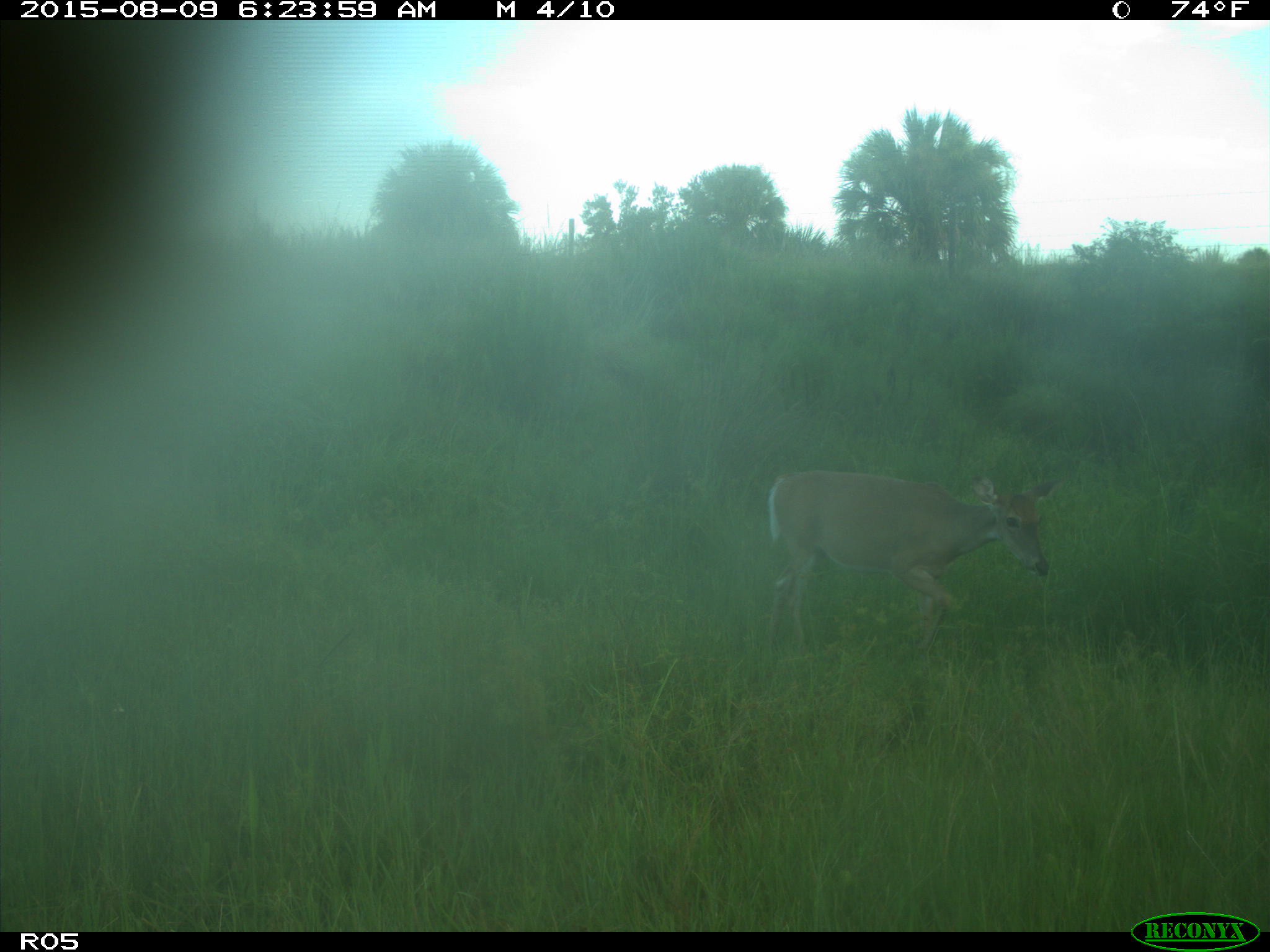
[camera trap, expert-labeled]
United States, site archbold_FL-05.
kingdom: Animalia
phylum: Chordata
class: Mammalia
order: Artiodactyla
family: Cervidae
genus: Odocoileus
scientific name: Odocoileus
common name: deer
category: unidentified deer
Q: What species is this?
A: Unidentified deer (deer) (Odocoileus).